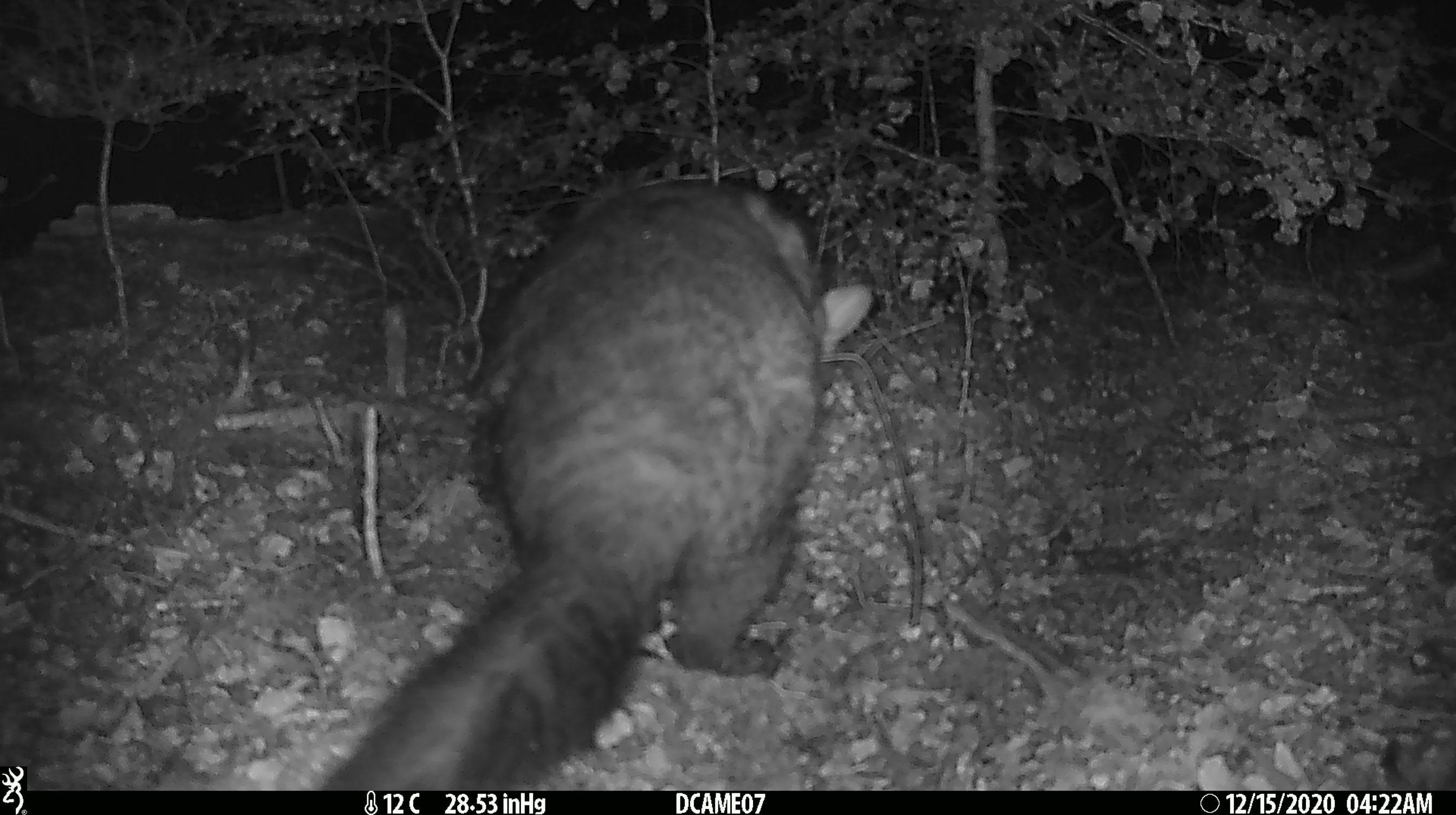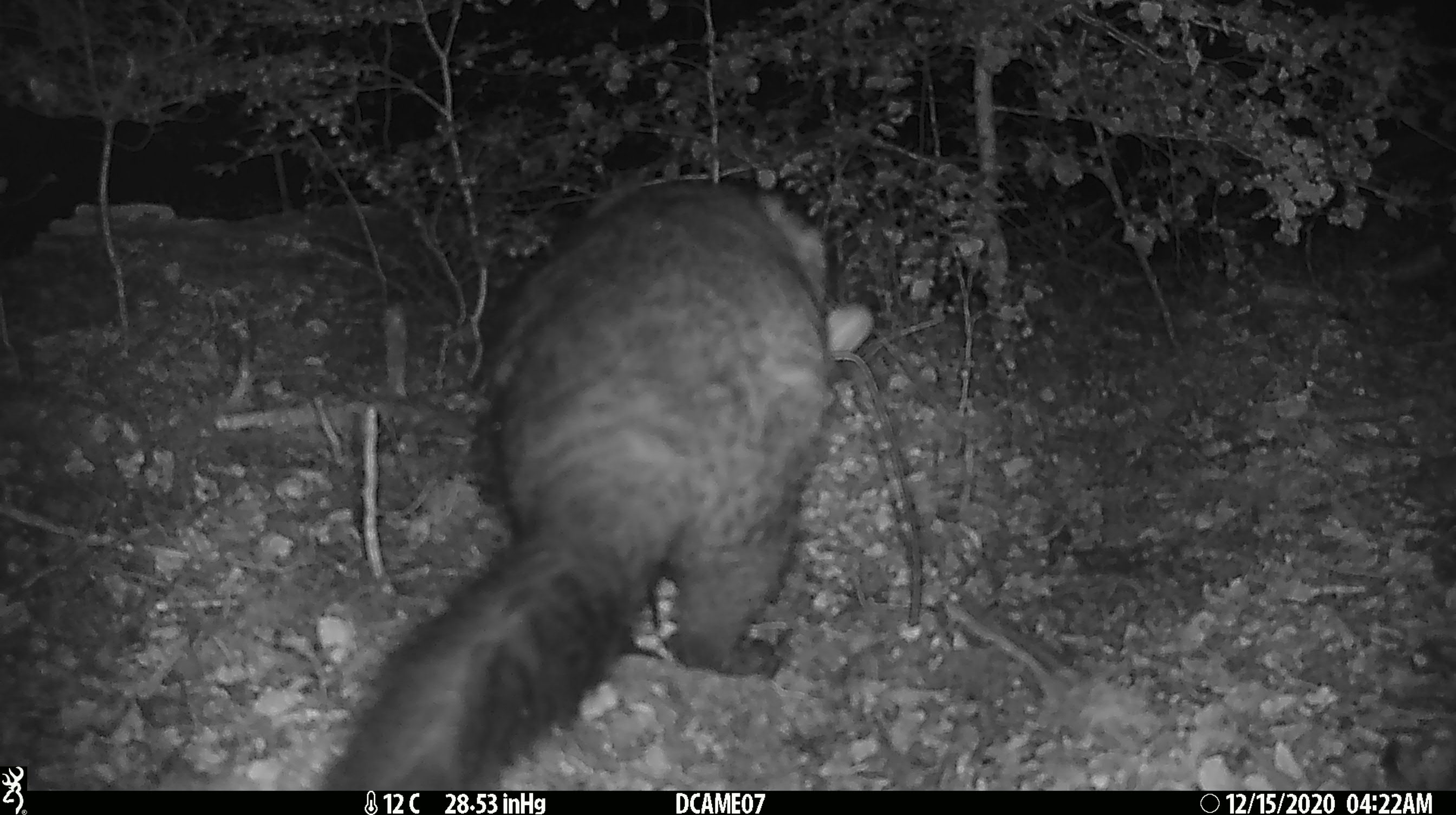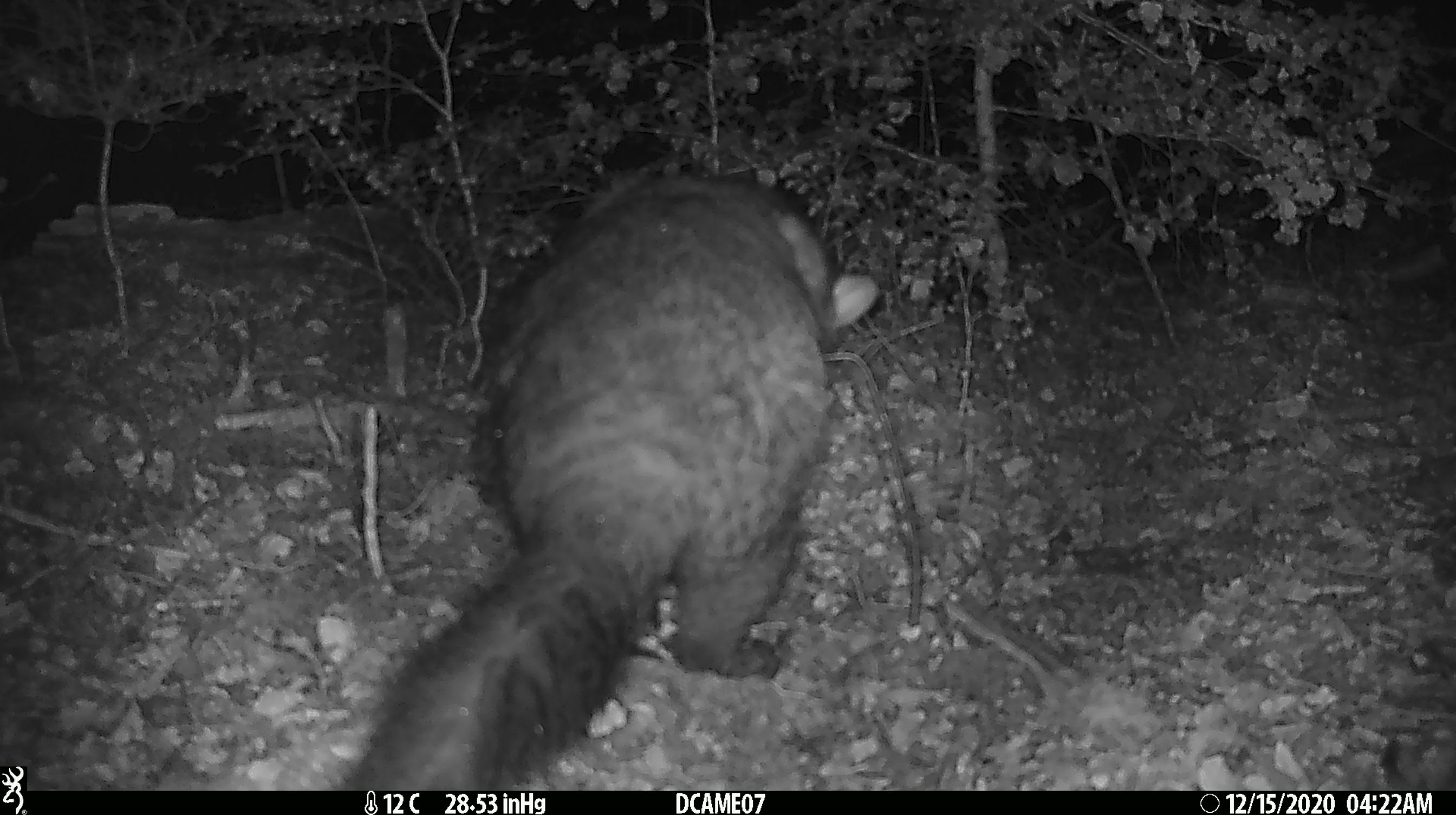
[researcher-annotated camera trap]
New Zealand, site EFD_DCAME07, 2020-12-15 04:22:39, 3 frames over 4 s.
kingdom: Animalia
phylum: Chordata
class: Mammalia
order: Diprotodontia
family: Phalangeridae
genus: Trichosurus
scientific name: Trichosurus vulpecula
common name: common brushtail possum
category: possum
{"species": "possum (common brushtail possum) (Trichosurus vulpecula)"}